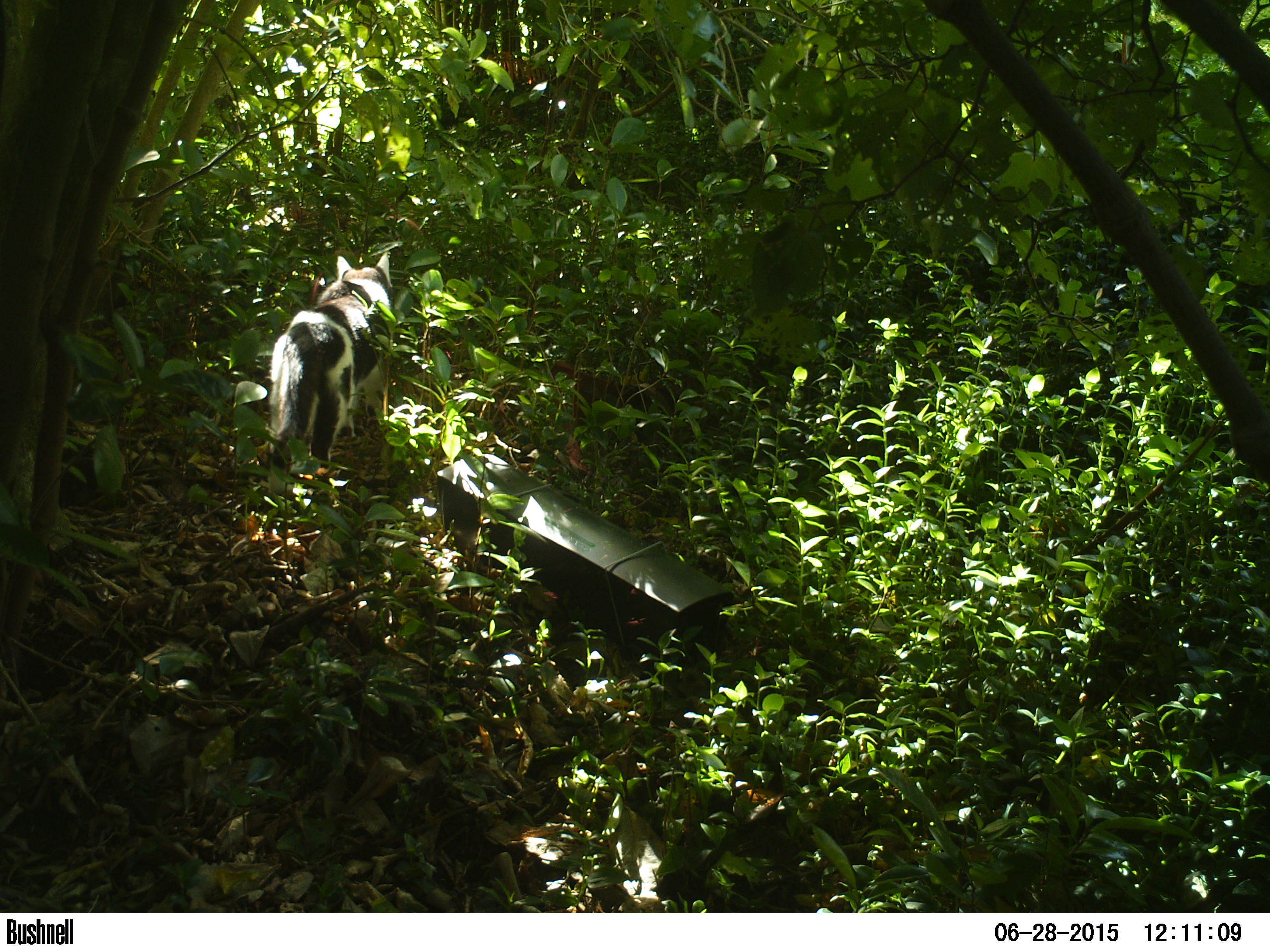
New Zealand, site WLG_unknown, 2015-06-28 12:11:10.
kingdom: Animalia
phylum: Chordata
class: Mammalia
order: Carnivora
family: Felidae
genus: Felis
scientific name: Felis catus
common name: domestic cat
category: cat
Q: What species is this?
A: Cat (domestic cat) (Felis catus).